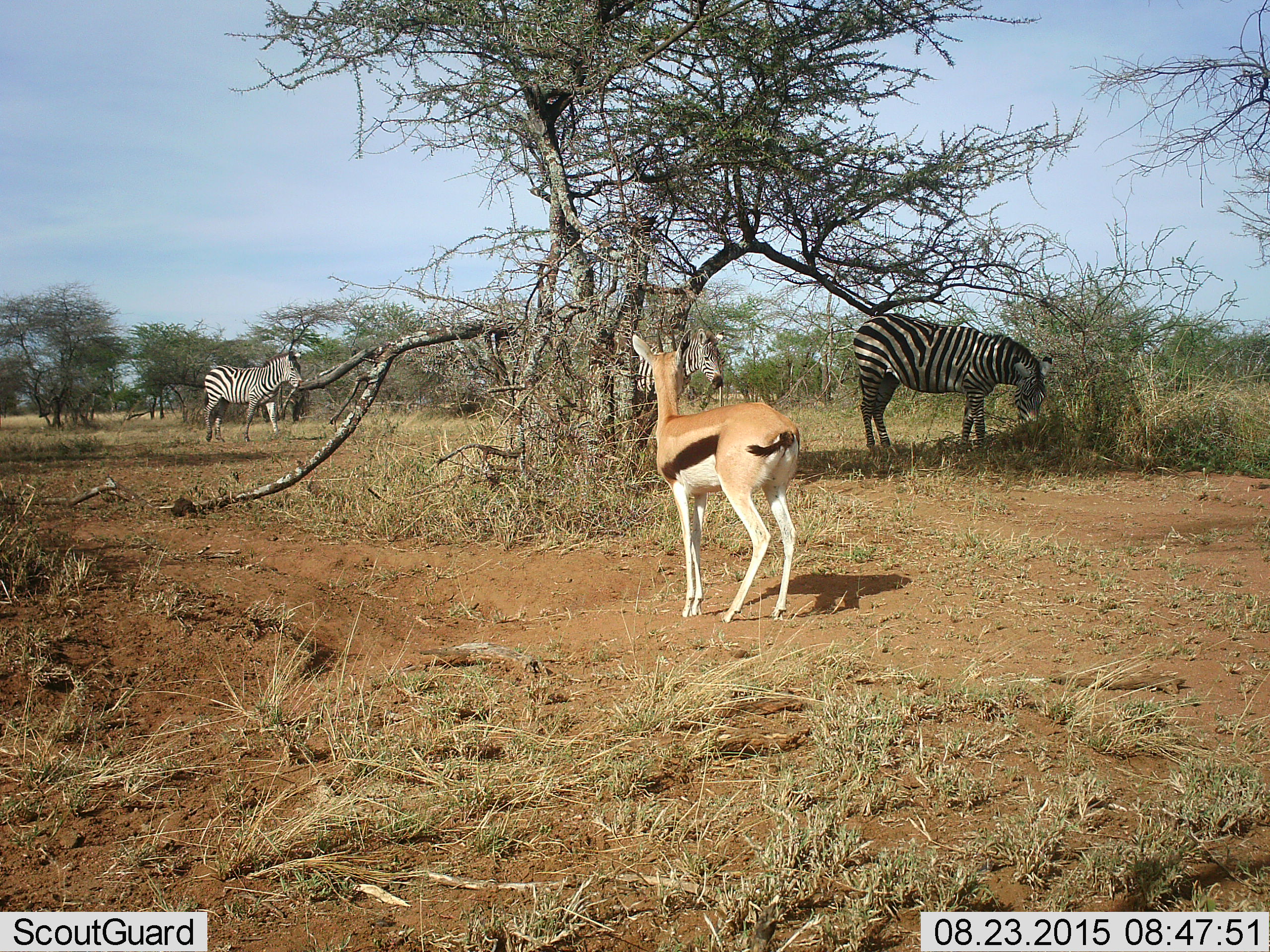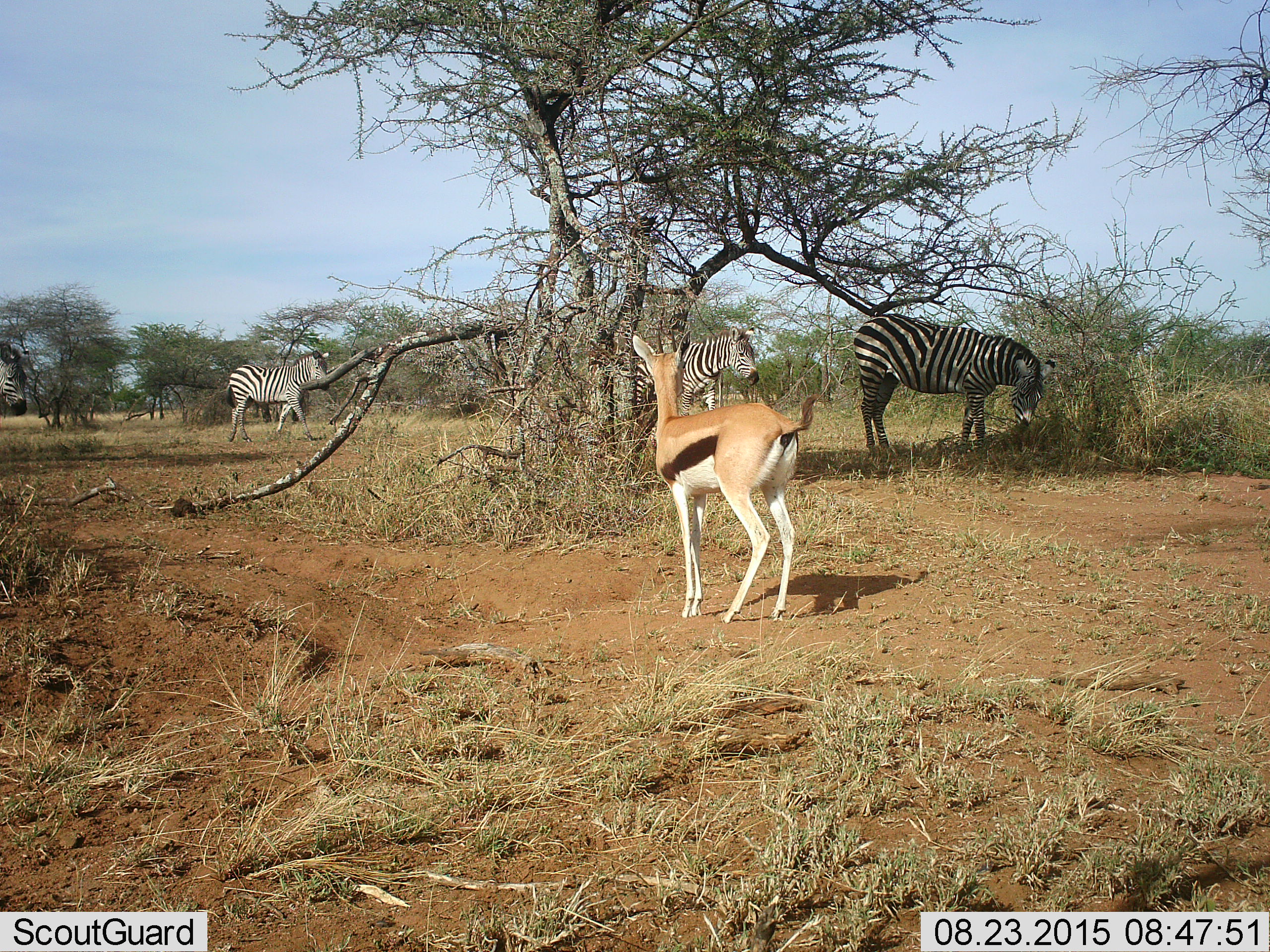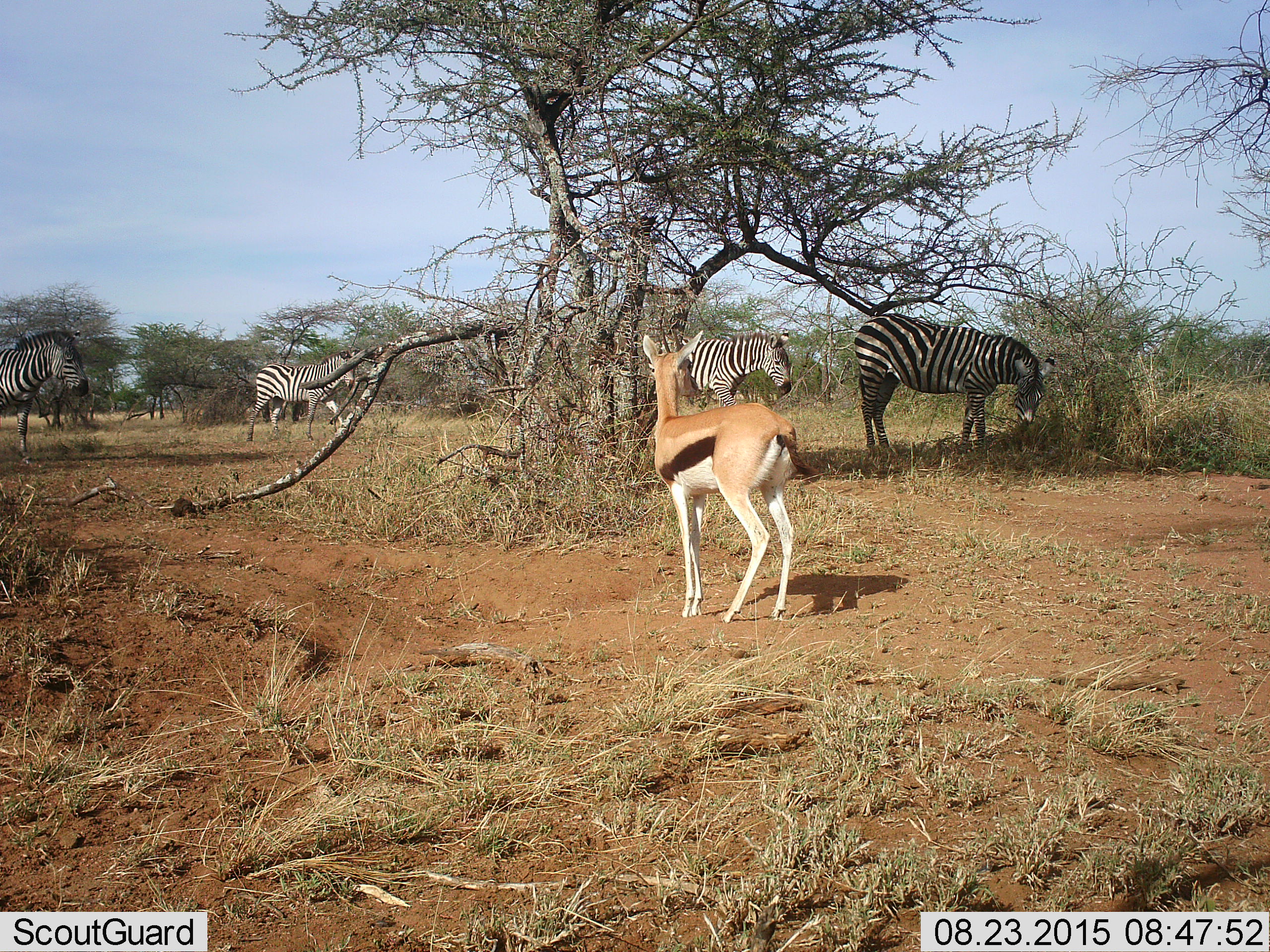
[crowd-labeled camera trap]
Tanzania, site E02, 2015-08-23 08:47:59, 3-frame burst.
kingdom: Animalia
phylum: Chordata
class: Mammalia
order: Artiodactyla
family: Bovidae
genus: Eudorcas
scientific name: Eudorcas thomsonii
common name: thomson's gazelle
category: gazellethomsons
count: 1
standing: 100%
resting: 0%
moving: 0%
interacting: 0%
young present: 12%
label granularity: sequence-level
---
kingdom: Animalia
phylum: Chordata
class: Mammalia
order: Perissodactyla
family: Equidae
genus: Equus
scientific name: Equus quagga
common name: plains zebra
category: zebra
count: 4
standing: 44%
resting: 0%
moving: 89%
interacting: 0%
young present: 6%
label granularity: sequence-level